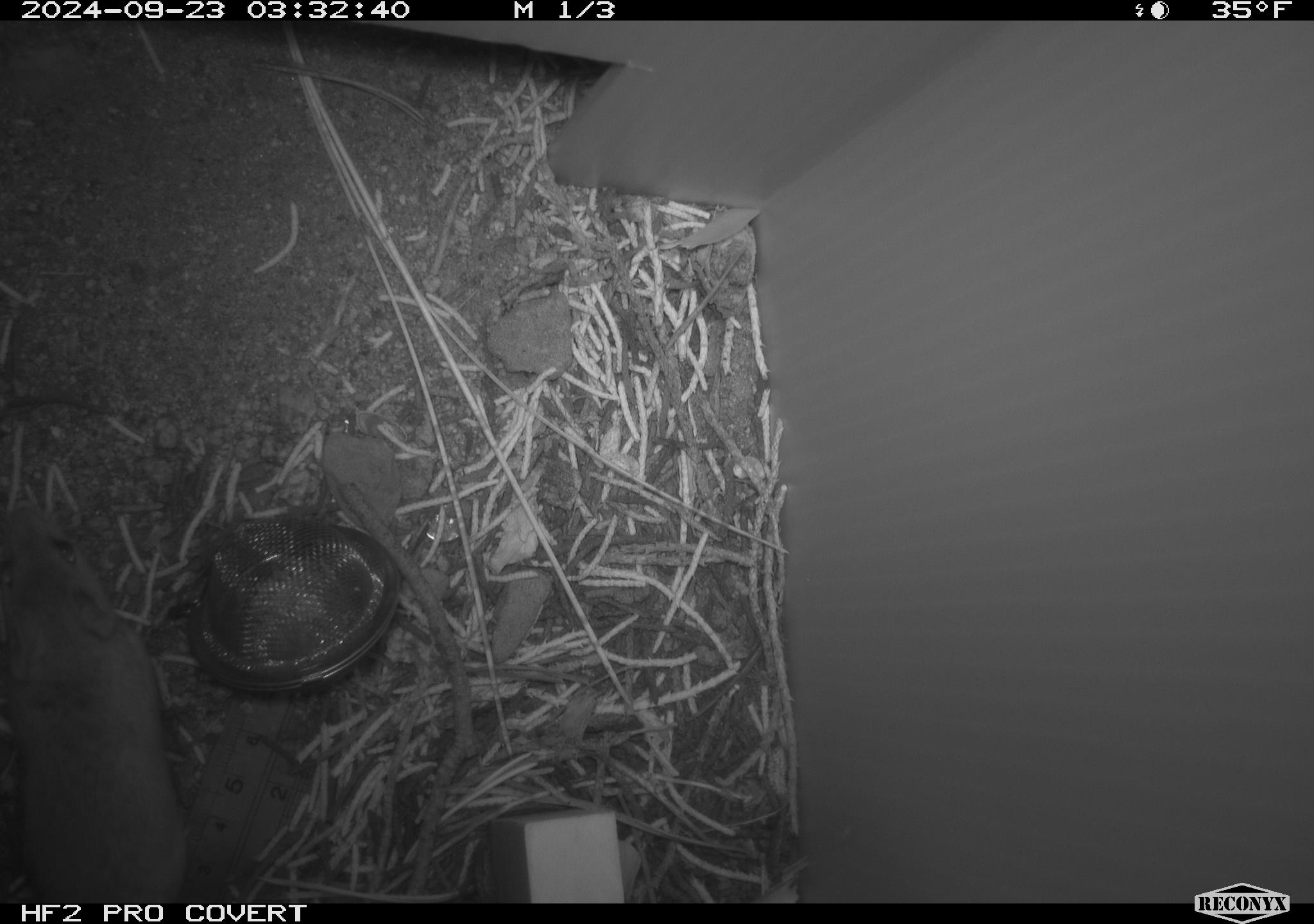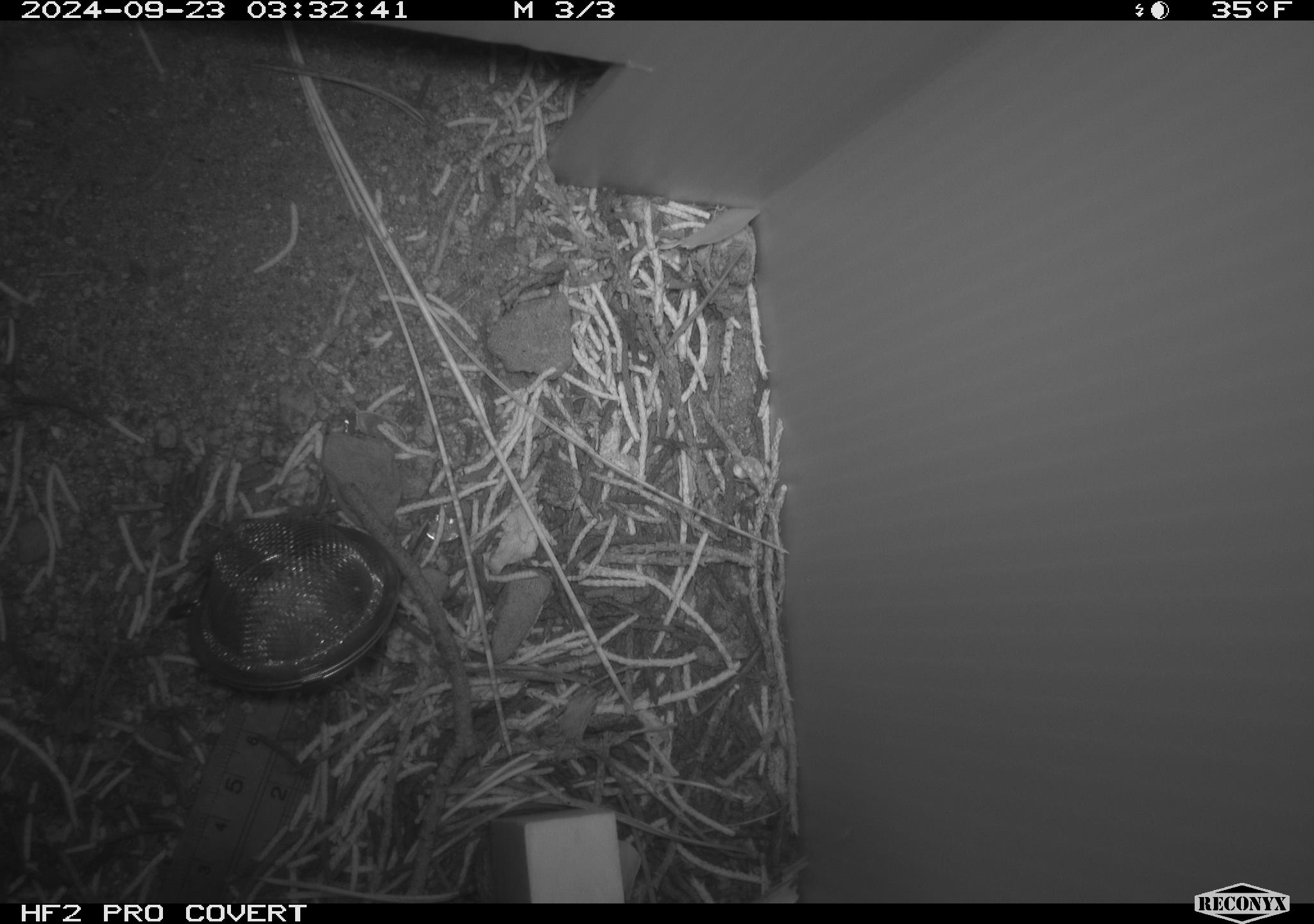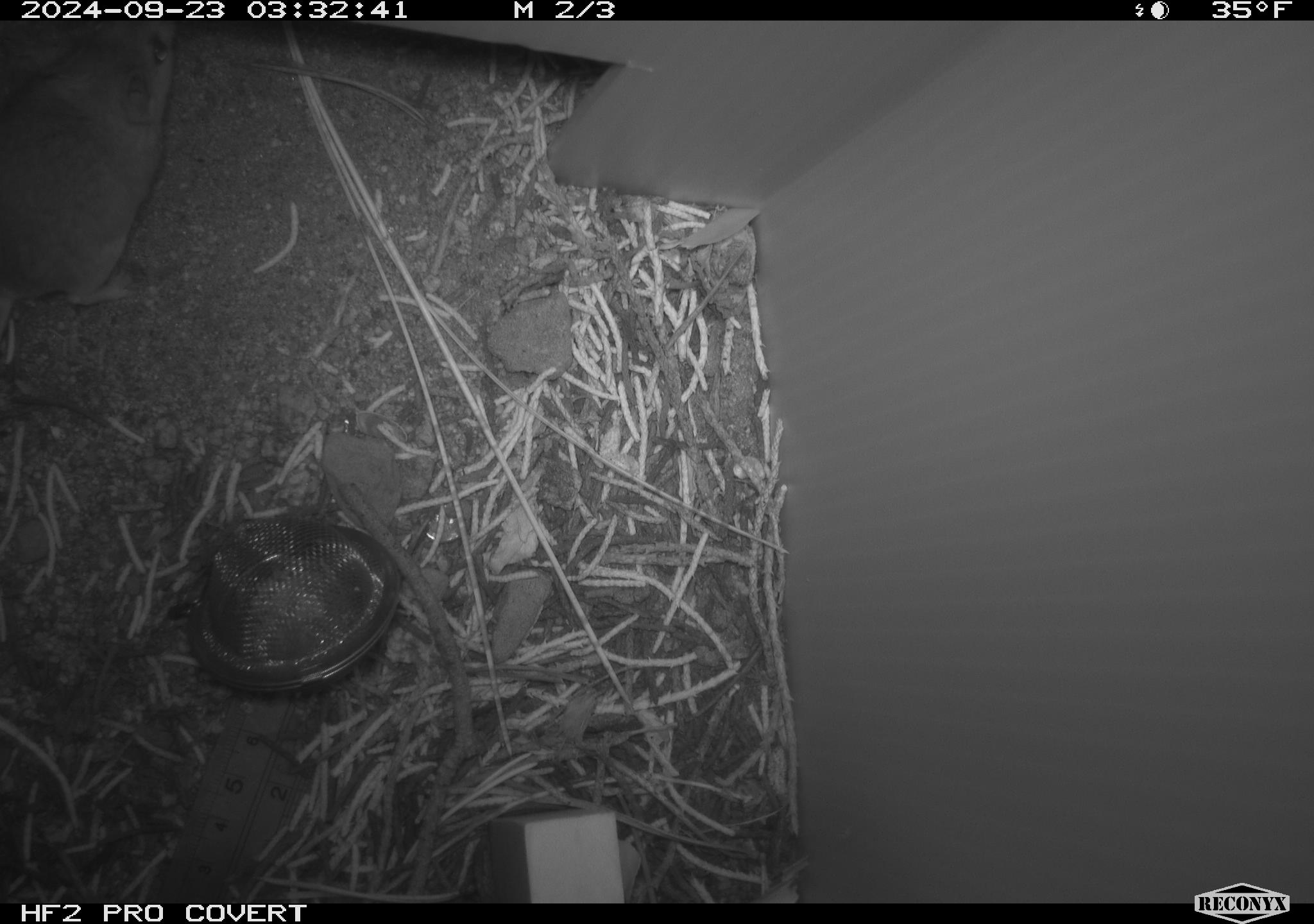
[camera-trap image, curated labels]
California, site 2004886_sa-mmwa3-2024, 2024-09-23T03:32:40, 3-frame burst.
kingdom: Animalia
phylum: Chordata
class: Mammalia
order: Rodentia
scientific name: Rodentia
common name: mouse species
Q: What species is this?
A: Mouse species (Rodentia).